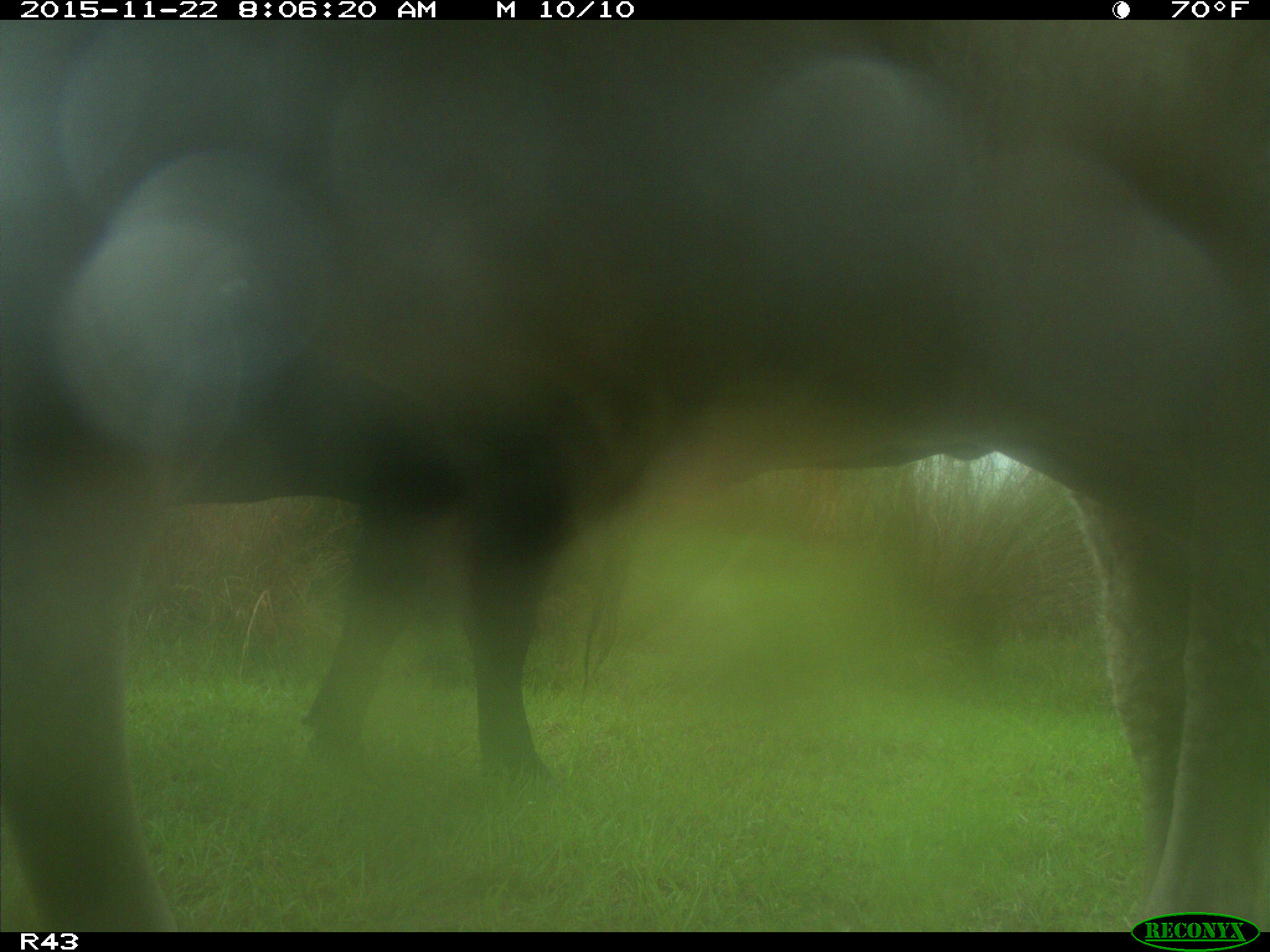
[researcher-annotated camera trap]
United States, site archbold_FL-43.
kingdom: Animalia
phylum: Chordata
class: Mammalia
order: Artiodactyla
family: Bovidae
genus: Bos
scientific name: Bos taurus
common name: domestic cow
Bos taurus (domestic cow).